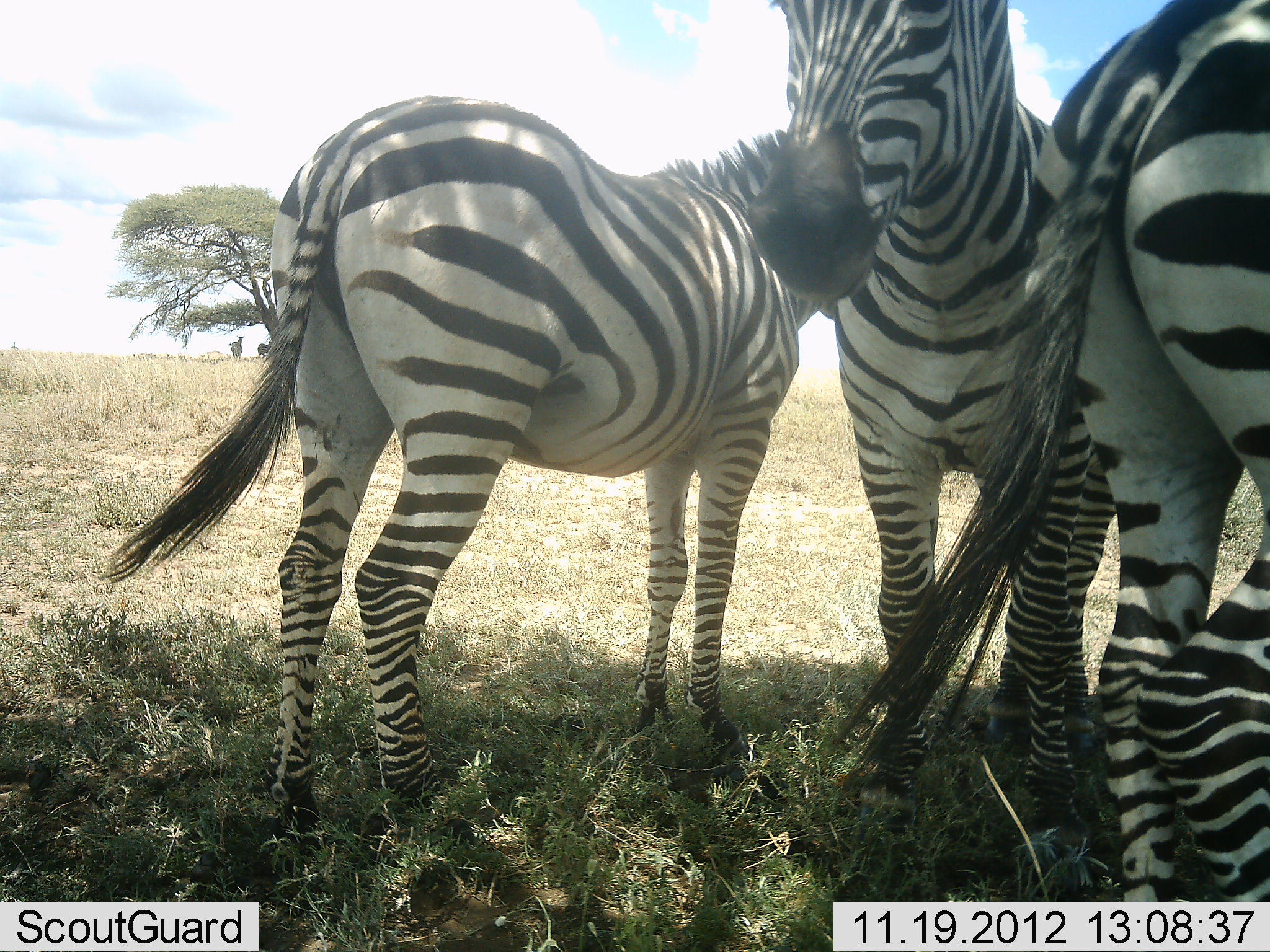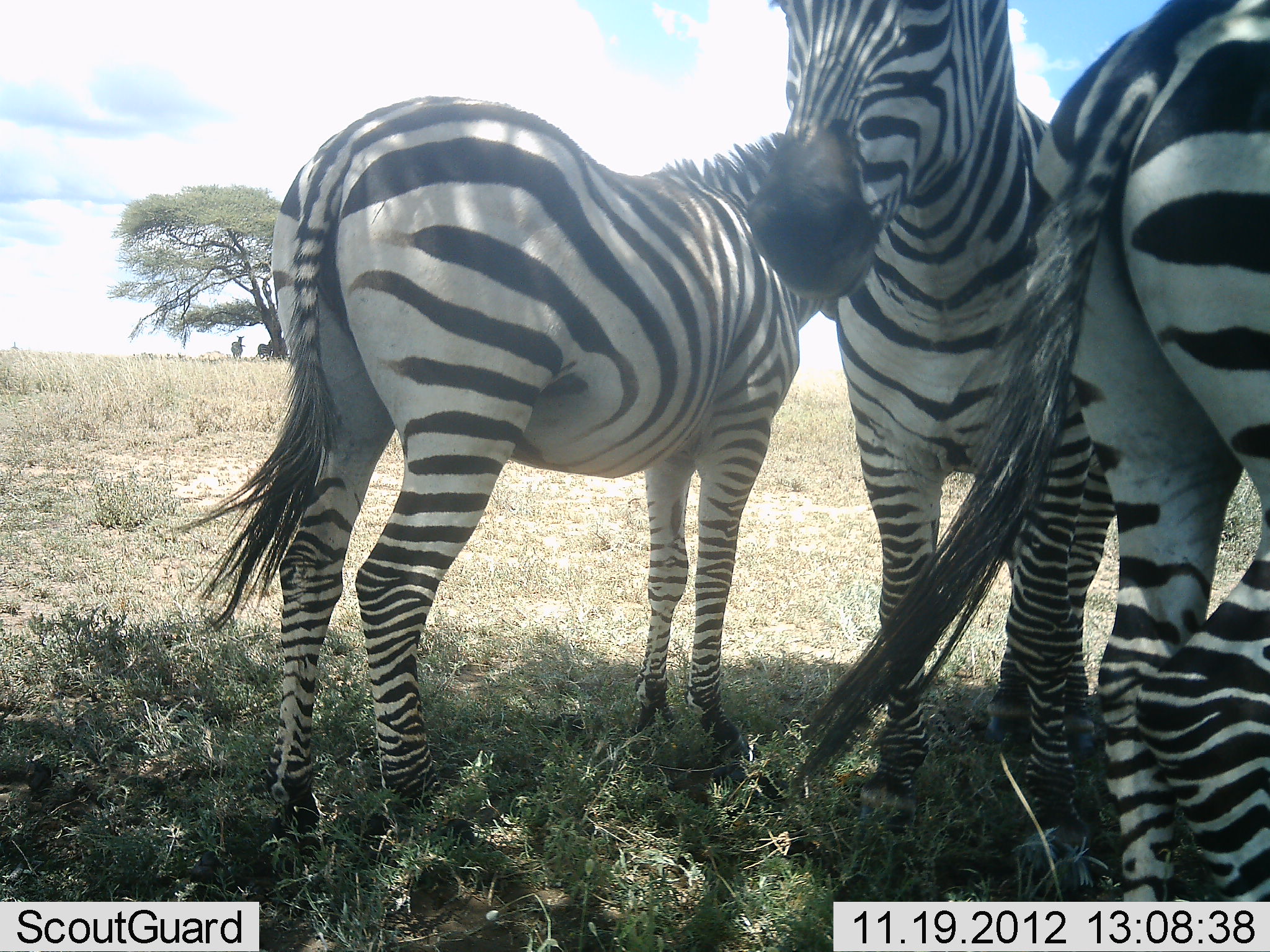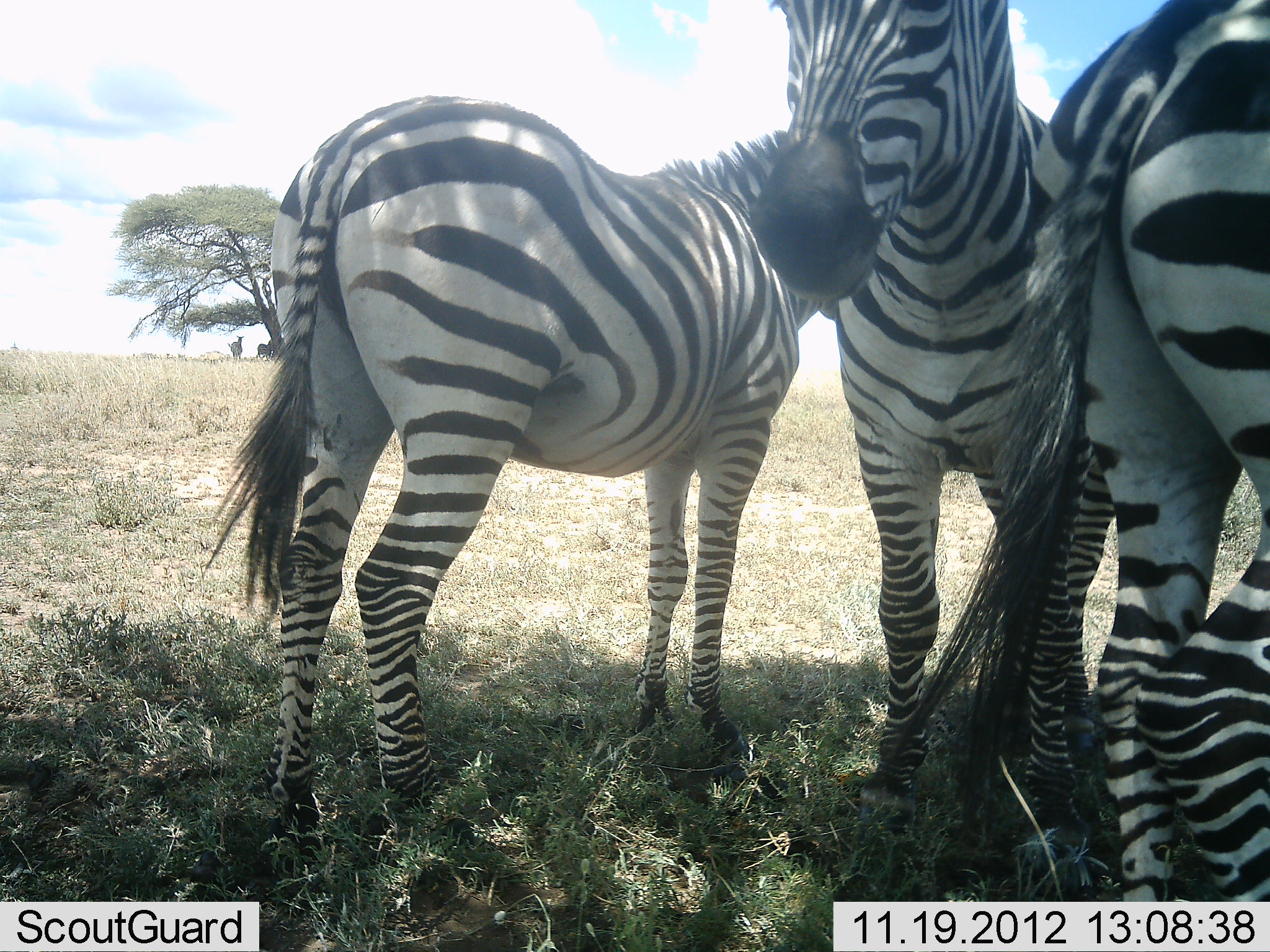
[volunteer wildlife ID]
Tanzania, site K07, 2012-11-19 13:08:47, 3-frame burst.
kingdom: Animalia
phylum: Chordata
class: Mammalia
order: Perissodactyla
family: Equidae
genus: Equus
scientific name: Equus quagga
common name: plains zebra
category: zebra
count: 3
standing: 100%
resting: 0%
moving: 0%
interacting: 30%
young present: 10%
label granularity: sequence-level